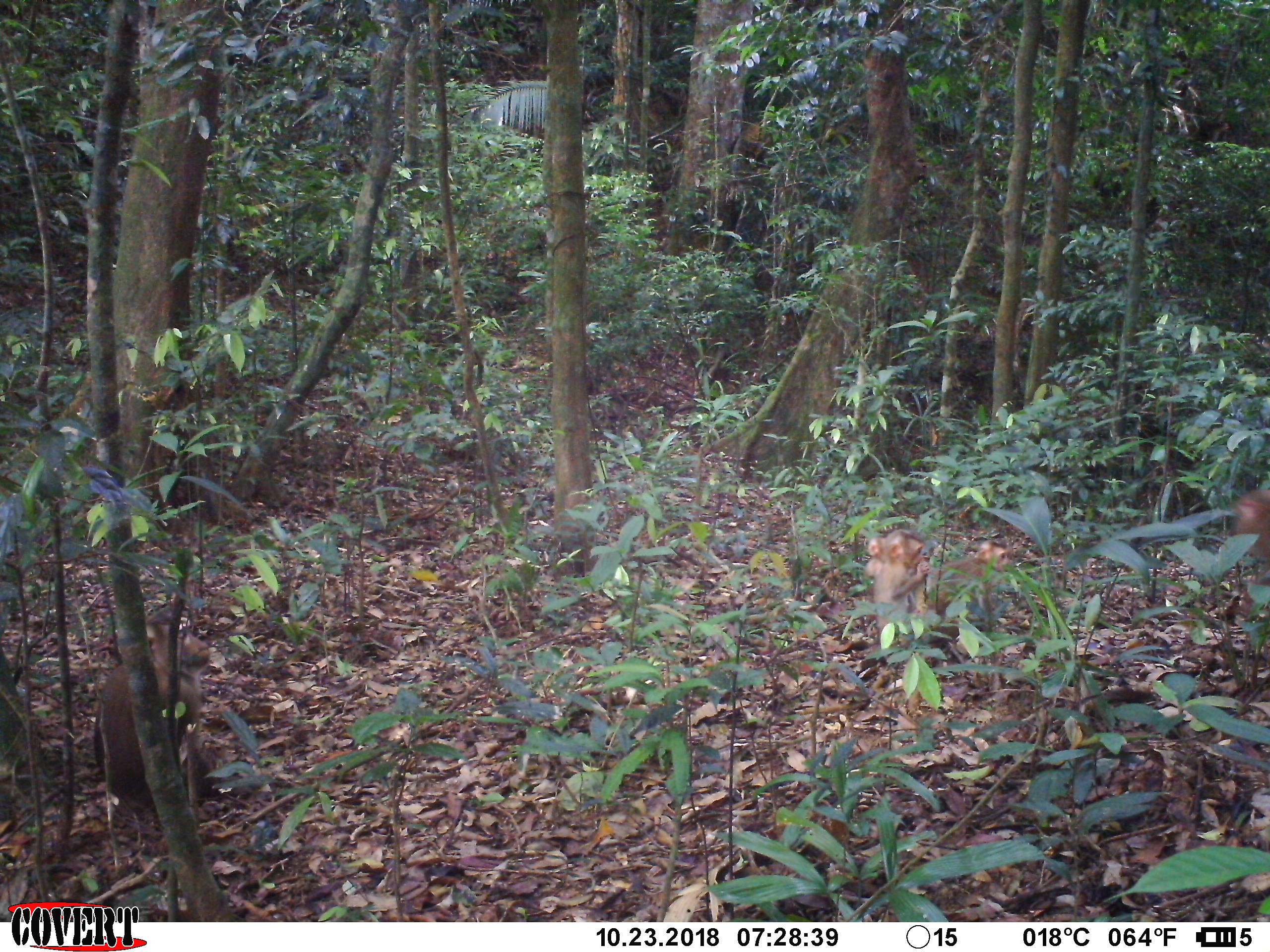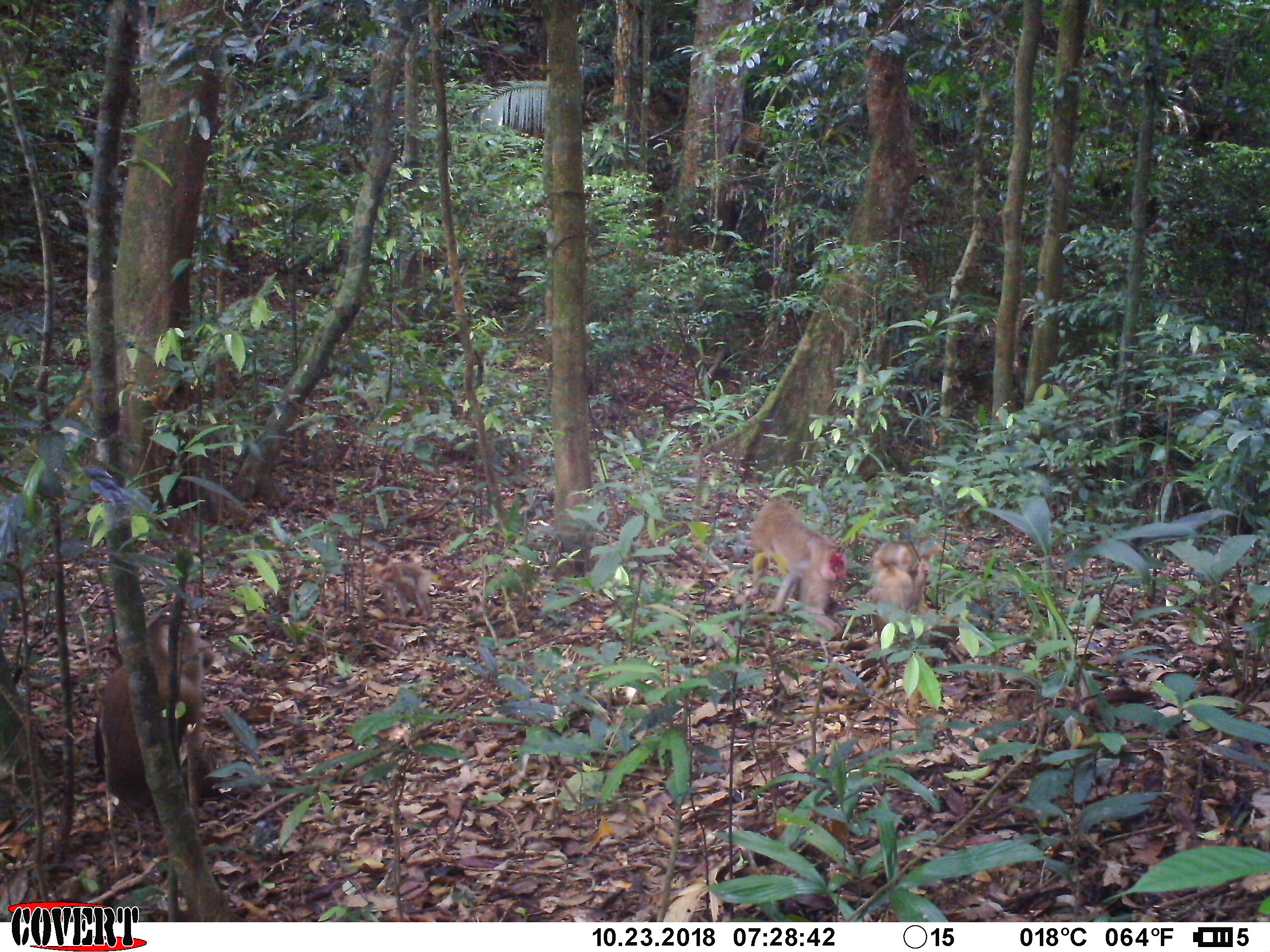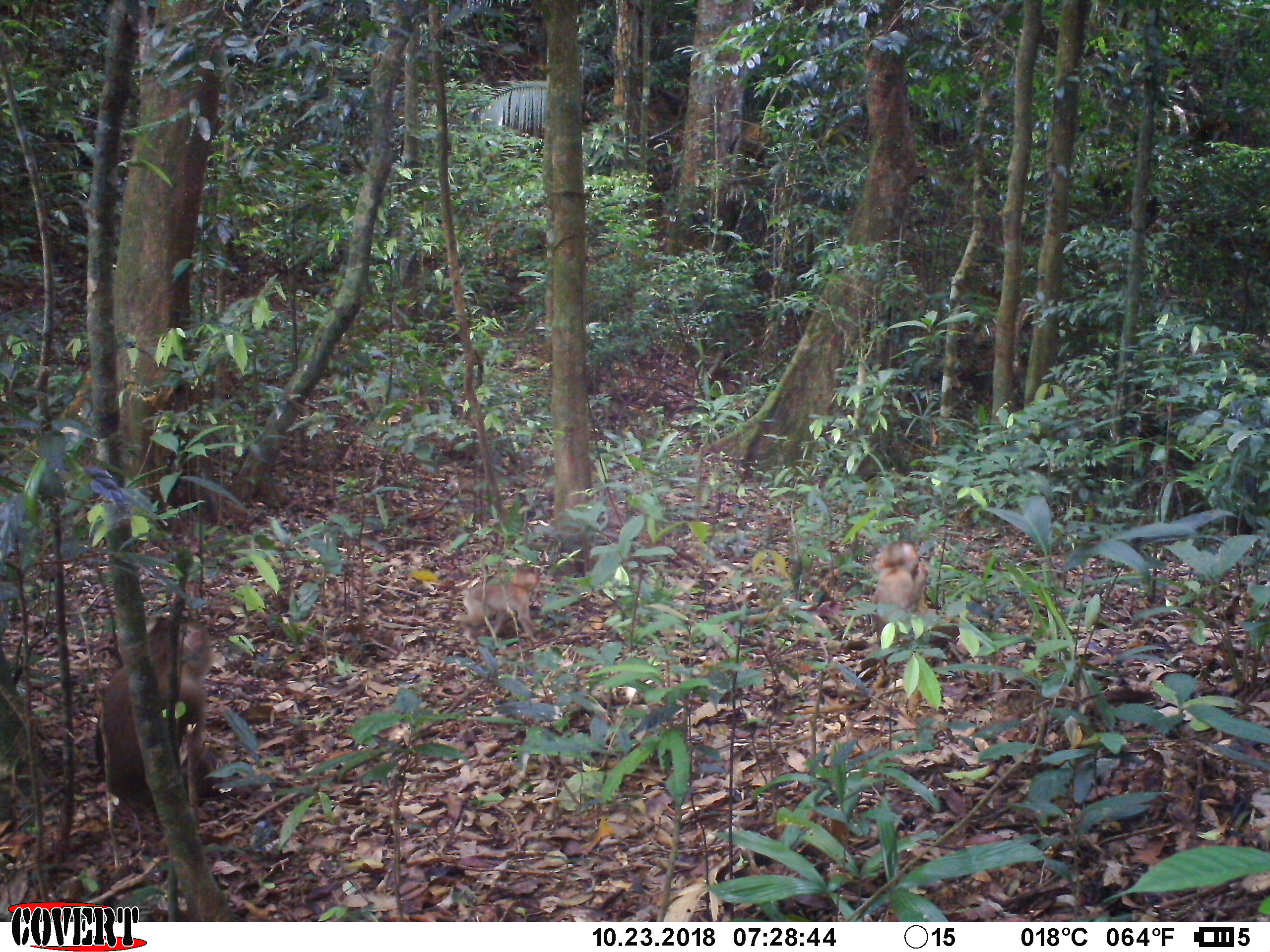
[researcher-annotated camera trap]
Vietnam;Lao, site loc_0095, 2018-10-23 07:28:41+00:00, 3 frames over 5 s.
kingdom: Animalia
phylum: Chordata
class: Mammalia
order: Primates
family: Cercopithecidae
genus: Macaca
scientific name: Macaca nemestrina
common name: pig-tailed macaque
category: pig tailed macaque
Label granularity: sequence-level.